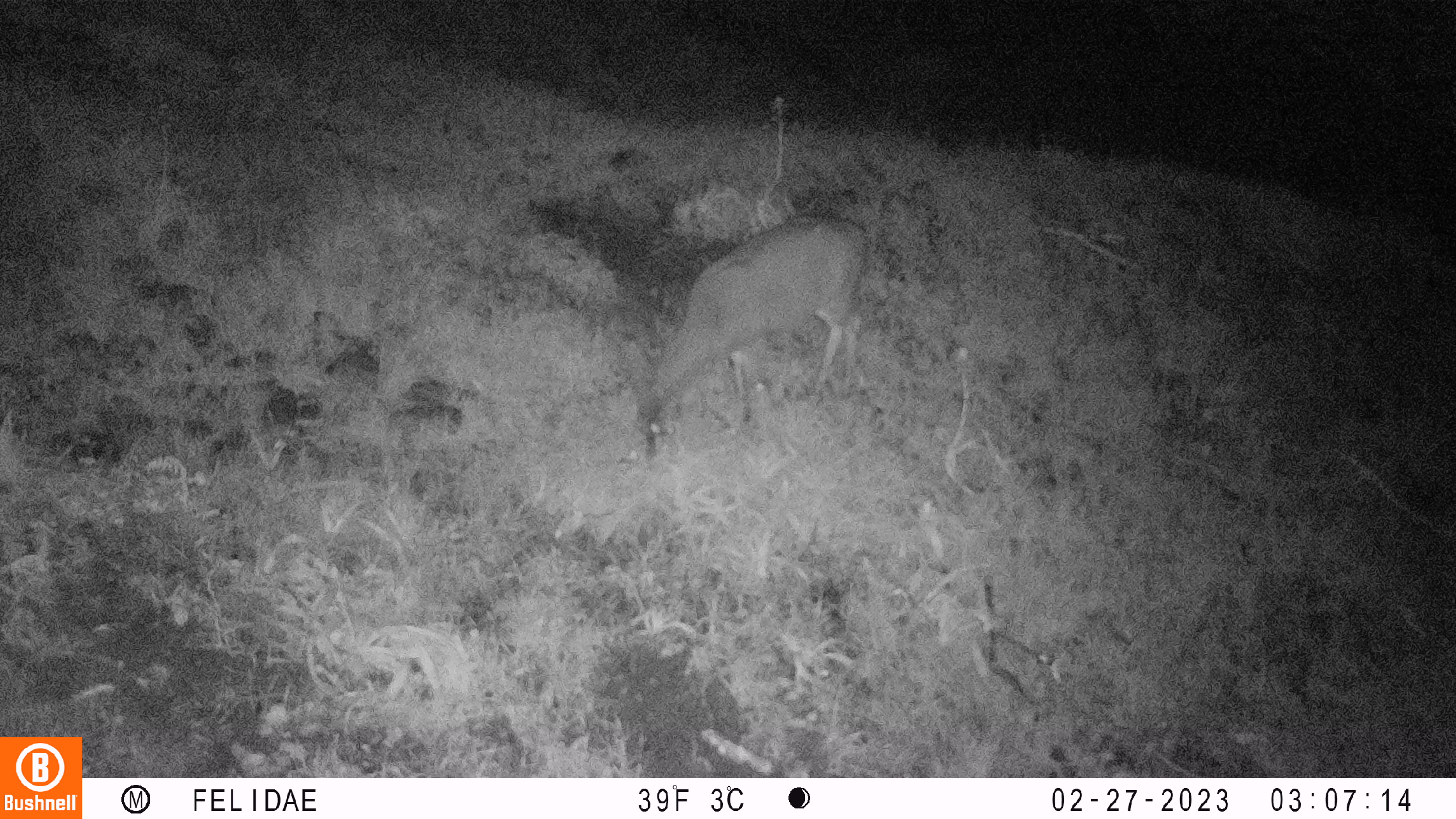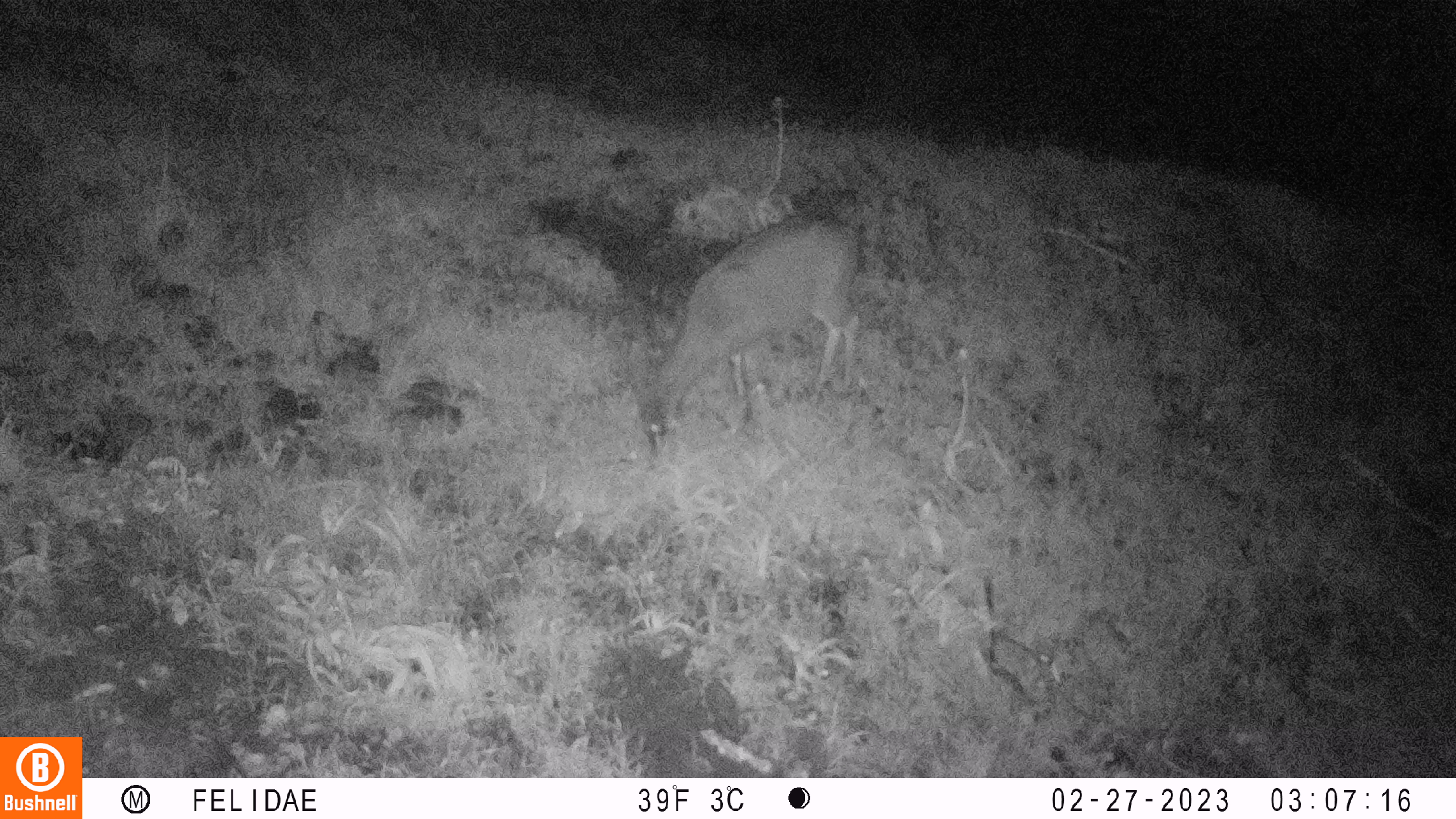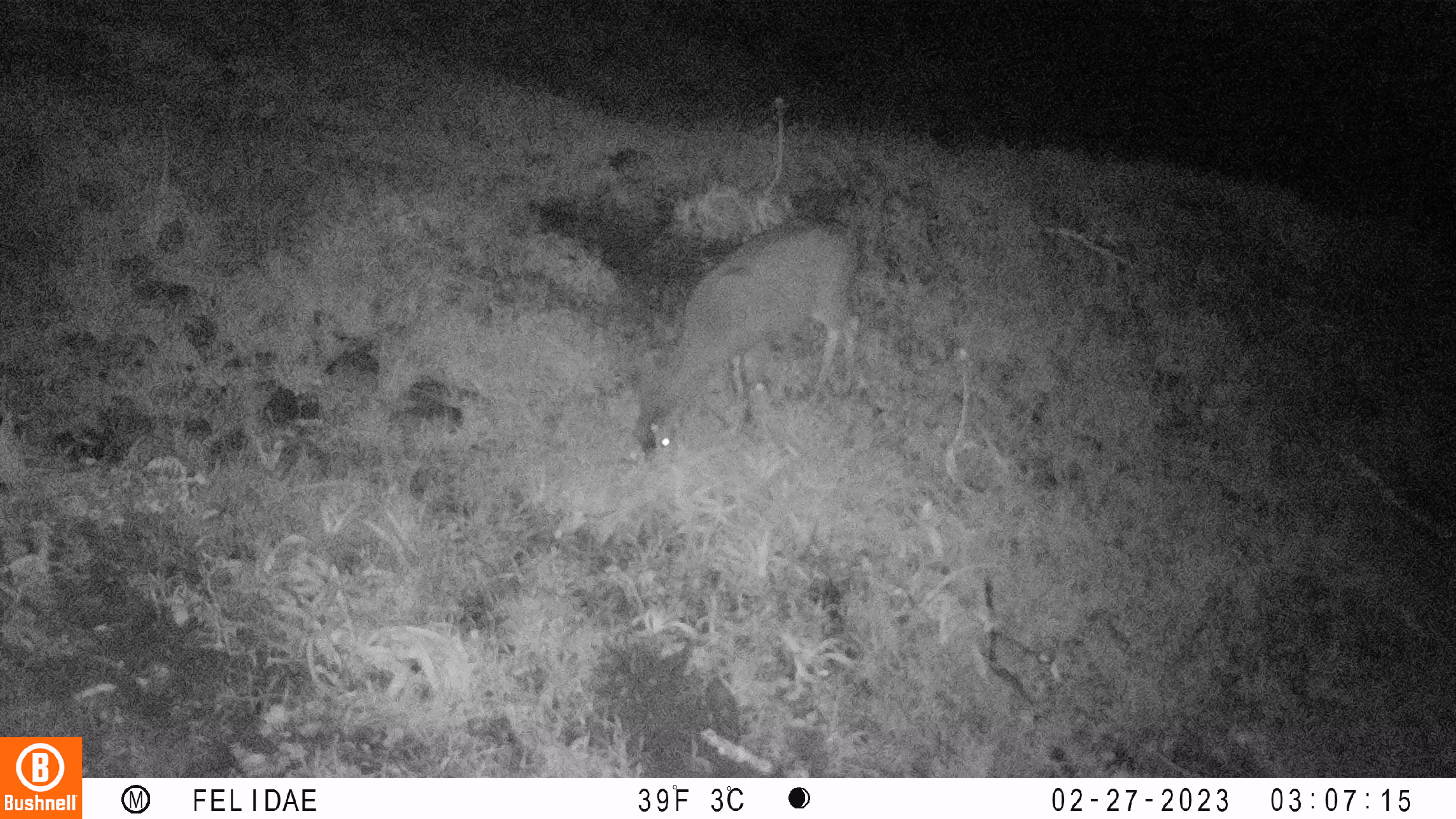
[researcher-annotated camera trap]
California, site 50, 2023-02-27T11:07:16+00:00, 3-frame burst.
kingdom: Animalia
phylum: Chordata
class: Mammalia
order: Artiodactyla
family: Cervidae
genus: Odocoileus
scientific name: Odocoileus hemionus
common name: mule deer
Mule deer (Odocoileus hemionus).